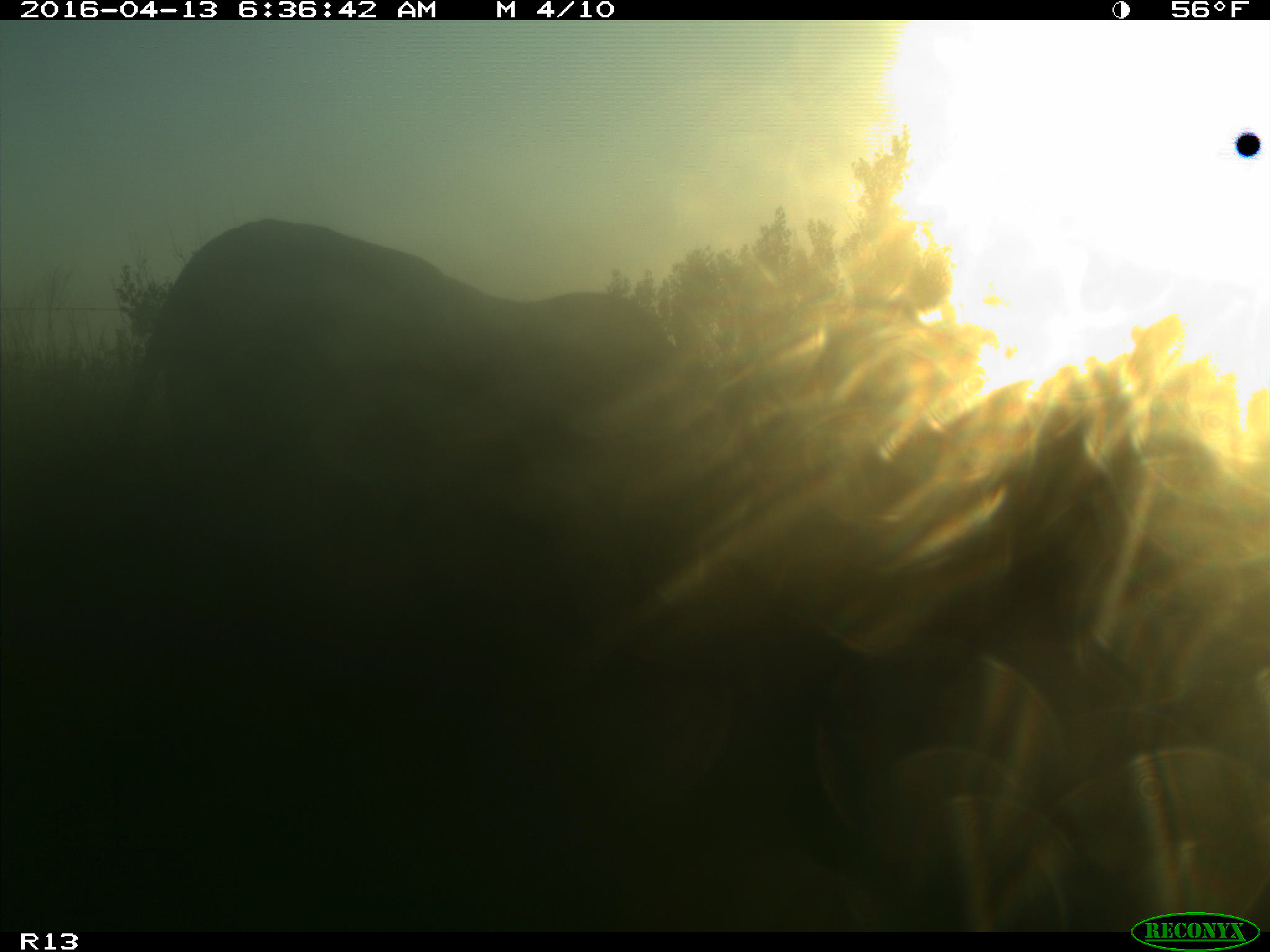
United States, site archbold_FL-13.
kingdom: Animalia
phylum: Chordata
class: Mammalia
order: Artiodactyla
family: Bovidae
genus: Bos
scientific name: Bos taurus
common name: domestic cow